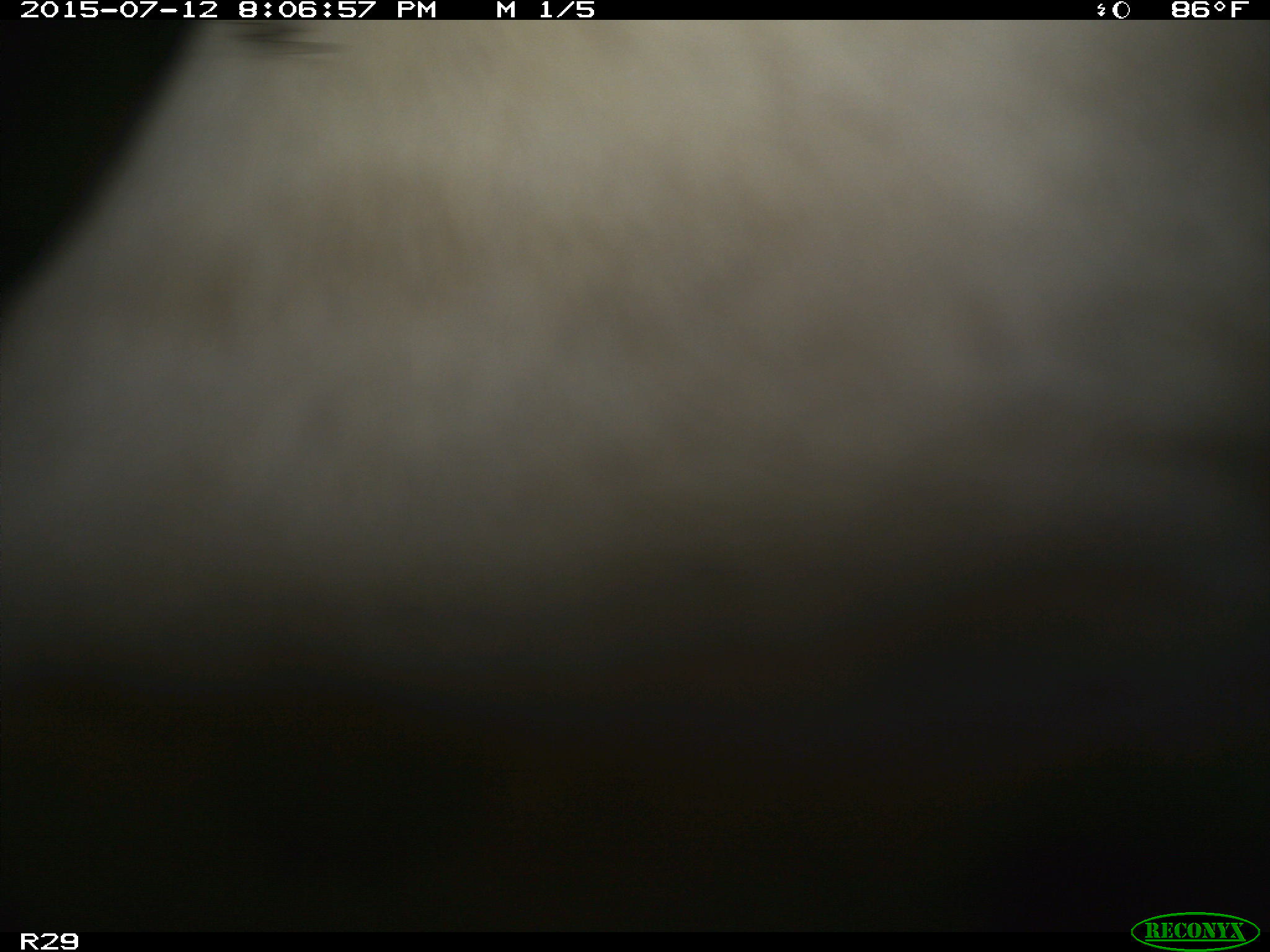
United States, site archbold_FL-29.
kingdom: Animalia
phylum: Chordata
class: Mammalia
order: Artiodactyla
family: Bovidae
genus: Bos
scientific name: Bos taurus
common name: domestic cow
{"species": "Bos taurus (domestic cow)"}